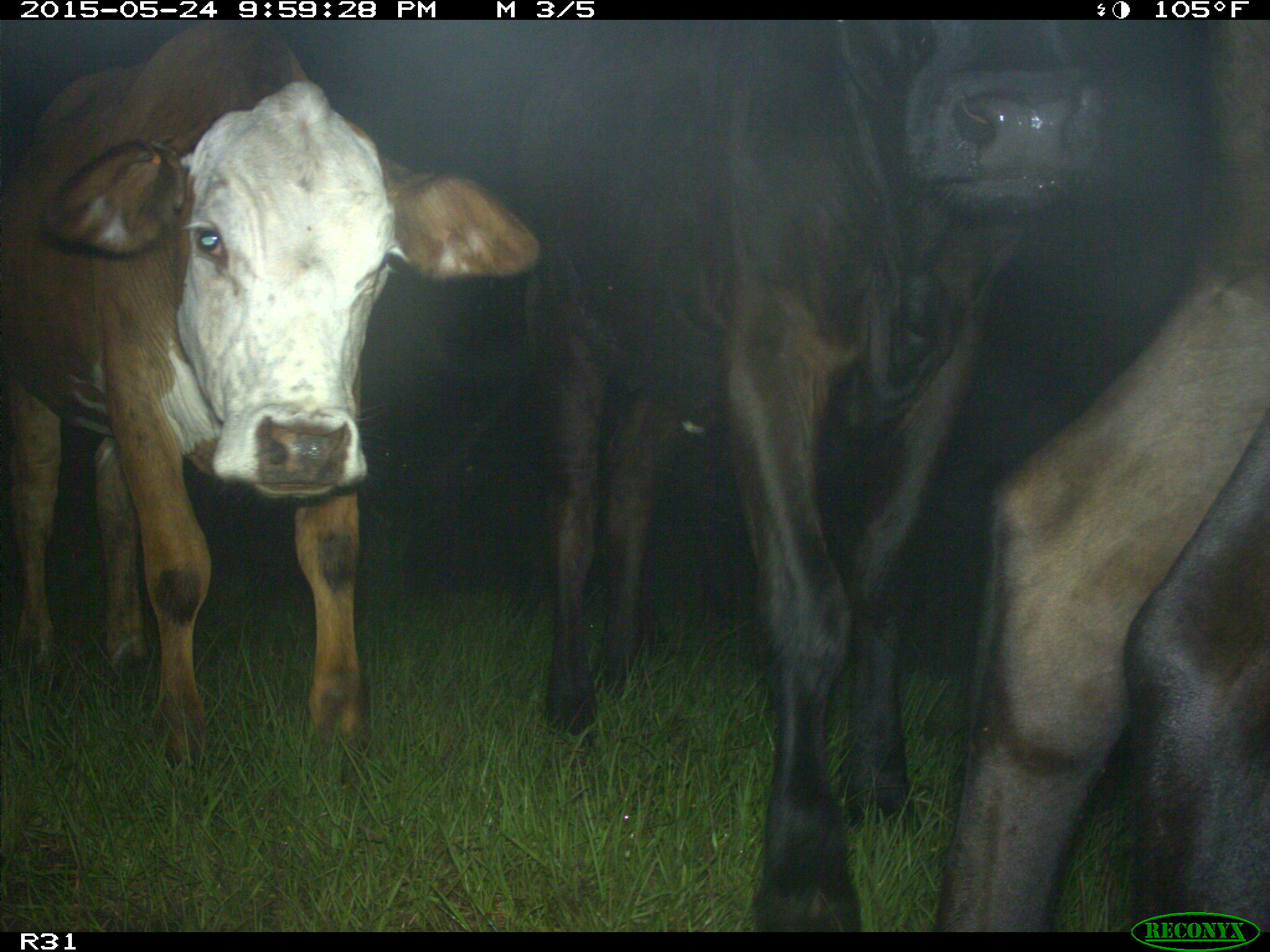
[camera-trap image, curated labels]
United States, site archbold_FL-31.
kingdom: Animalia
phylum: Chordata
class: Mammalia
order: Artiodactyla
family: Bovidae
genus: Bos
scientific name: Bos taurus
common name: domestic cow